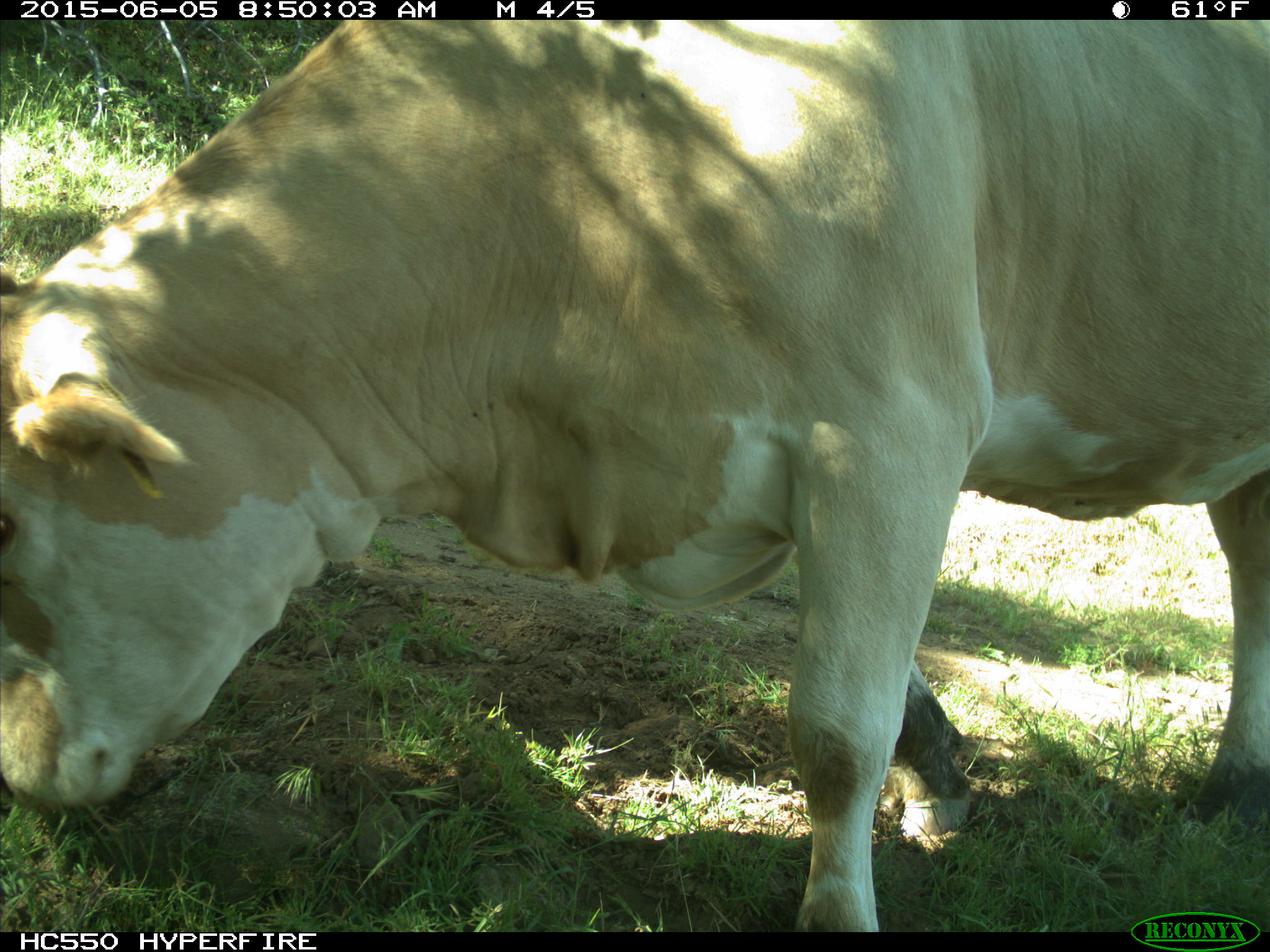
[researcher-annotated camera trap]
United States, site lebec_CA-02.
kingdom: Animalia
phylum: Chordata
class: Mammalia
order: Artiodactyla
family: Bovidae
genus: Bos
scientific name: Bos taurus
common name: domestic cow